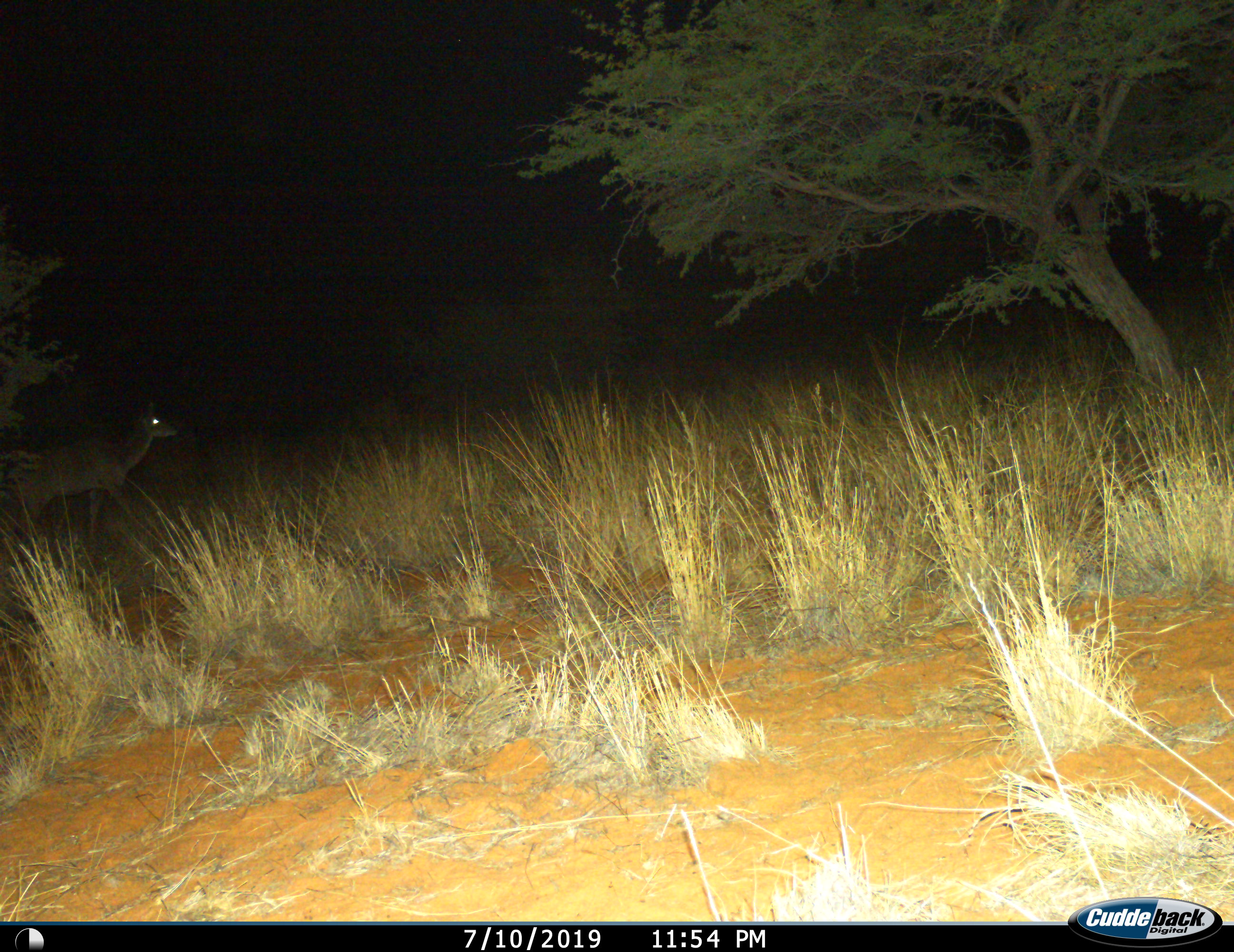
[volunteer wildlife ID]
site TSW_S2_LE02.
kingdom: Animalia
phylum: Chordata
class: Mammalia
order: Artiodactyla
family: Bovidae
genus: Tragelaphus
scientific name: Tragelaphus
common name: kudu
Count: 1.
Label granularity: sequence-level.